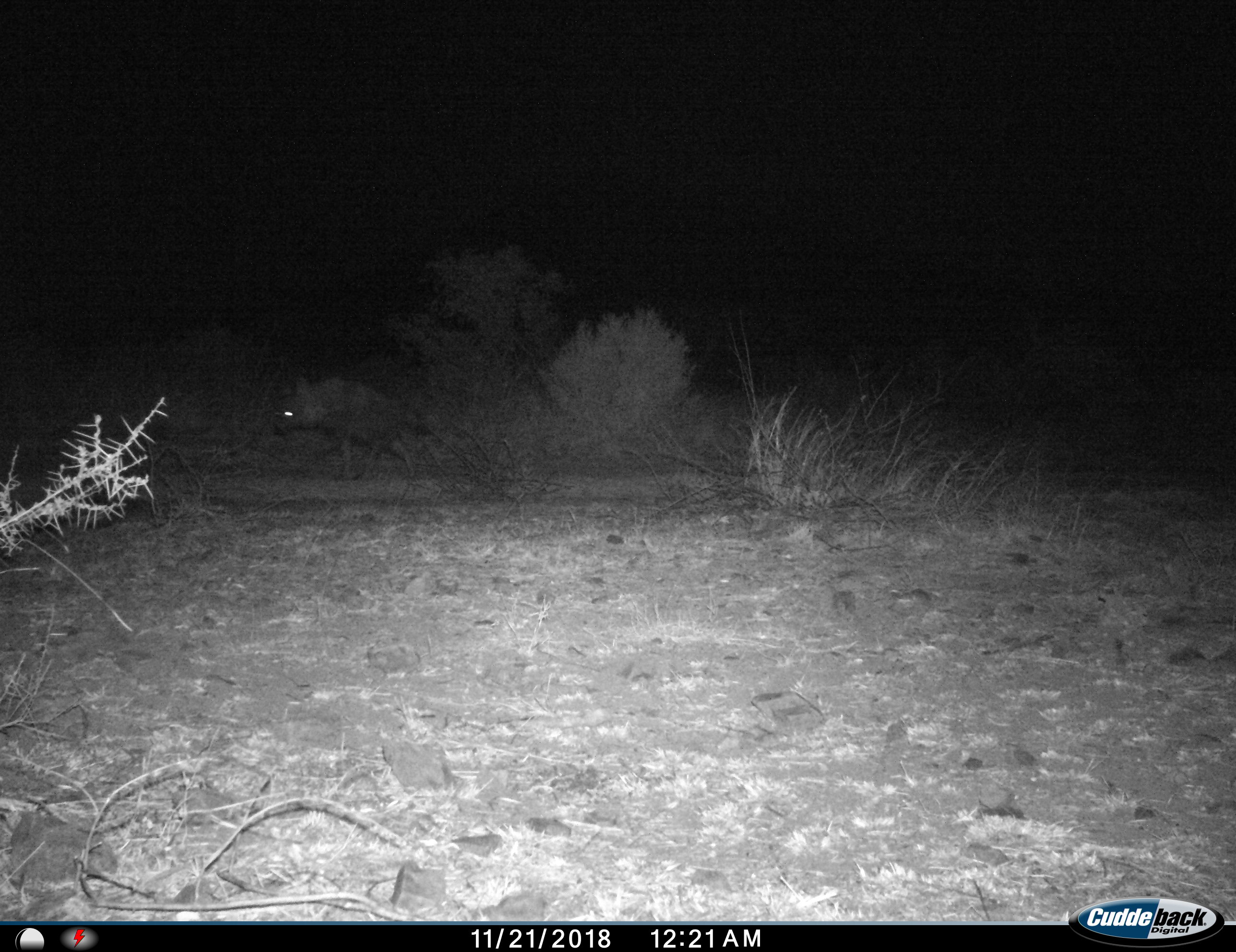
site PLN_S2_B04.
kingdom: Animalia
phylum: Chordata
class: Mammalia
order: Carnivora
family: Hyaenidae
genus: Parahyaena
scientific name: Parahyaena brunnea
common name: brown hyena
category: hyenabrown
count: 1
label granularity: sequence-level